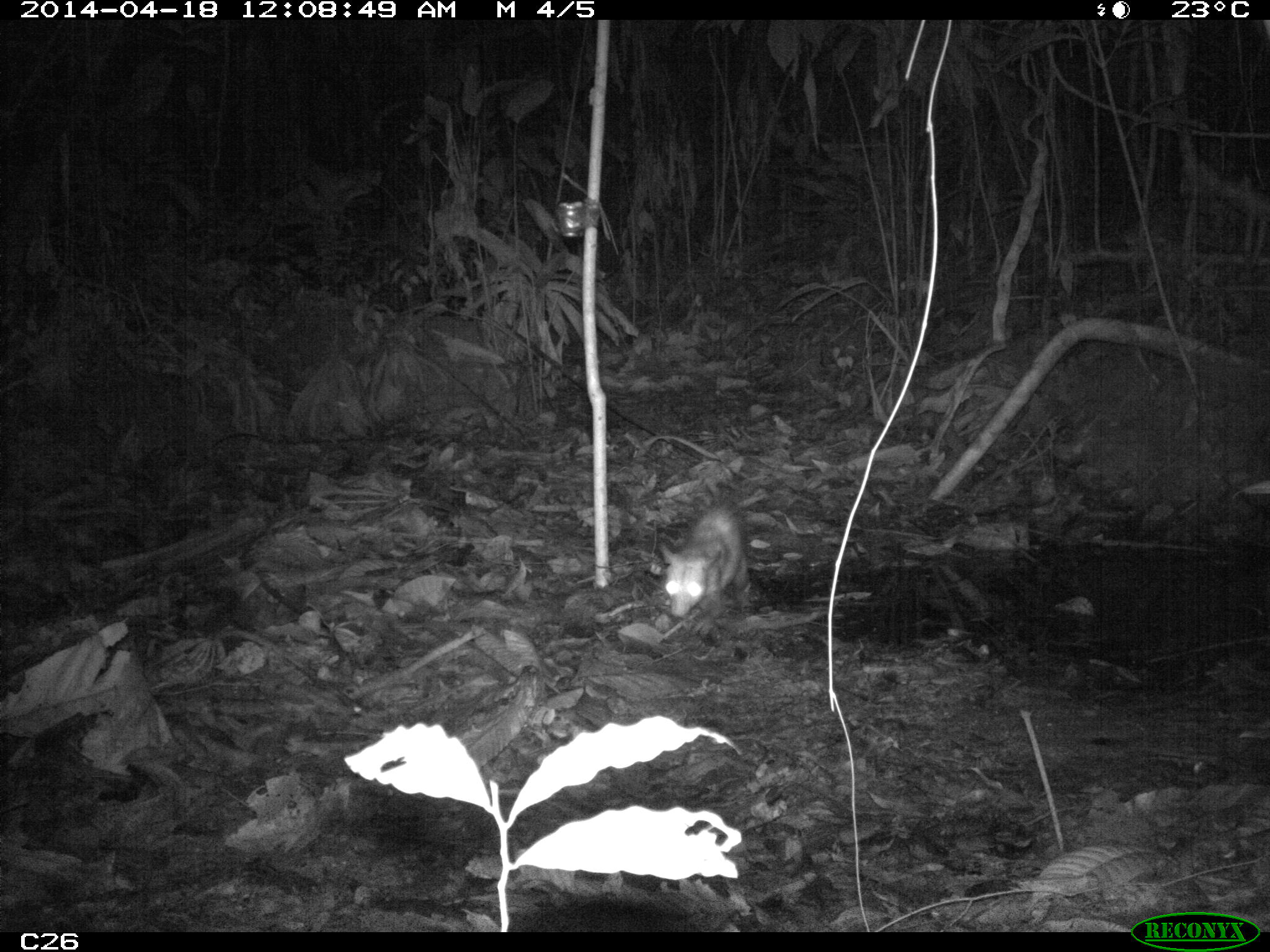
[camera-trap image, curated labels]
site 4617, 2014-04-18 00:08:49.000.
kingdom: Animalia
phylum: Chordata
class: Mammalia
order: Didelphimorphia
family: Didelphidae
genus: Didelphis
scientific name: Didelphis marsupialis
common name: southern opossum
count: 1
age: adult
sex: male